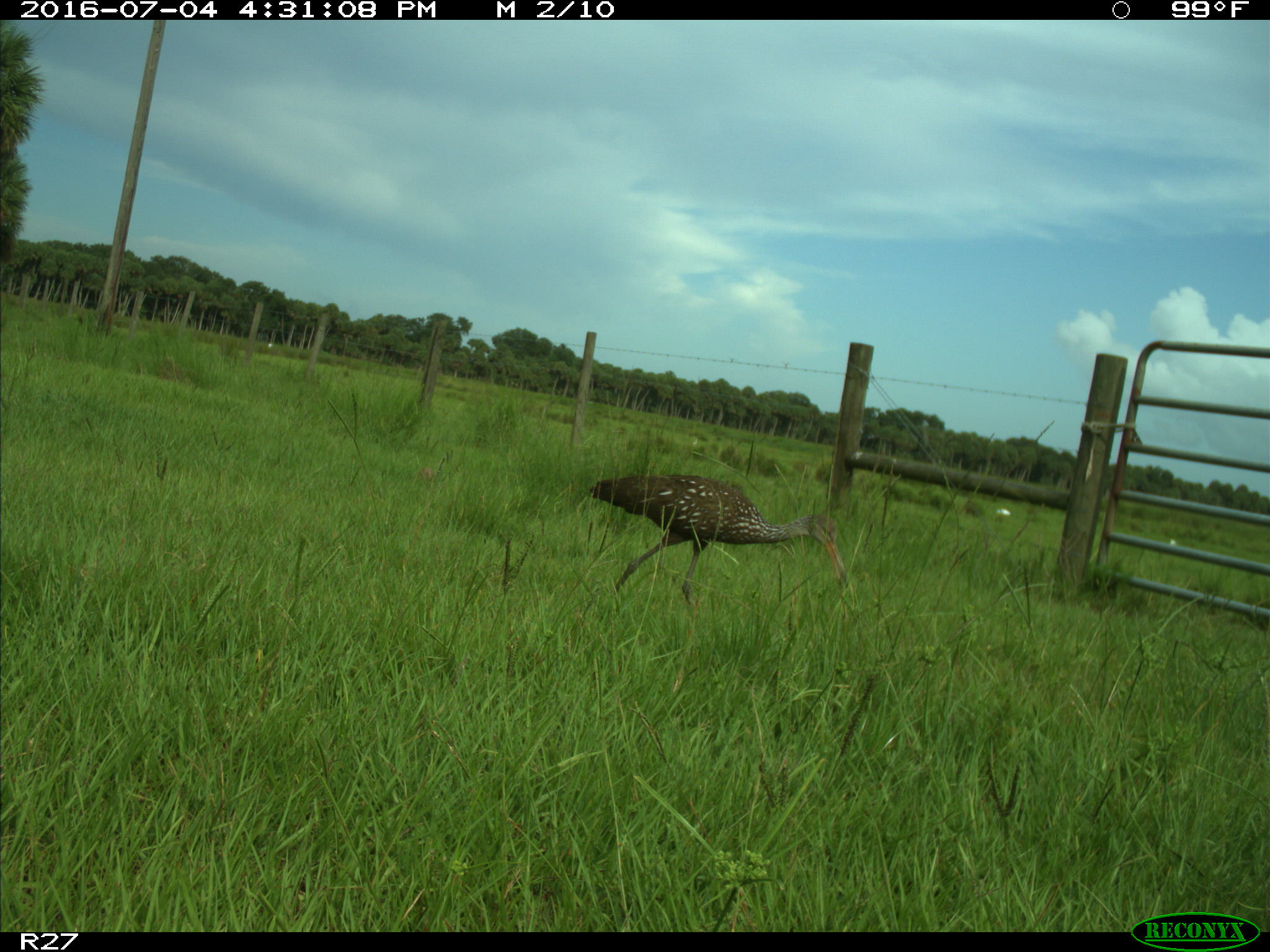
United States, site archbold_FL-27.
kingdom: Animalia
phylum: Chordata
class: Aves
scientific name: Aves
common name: birds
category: unidentified bird